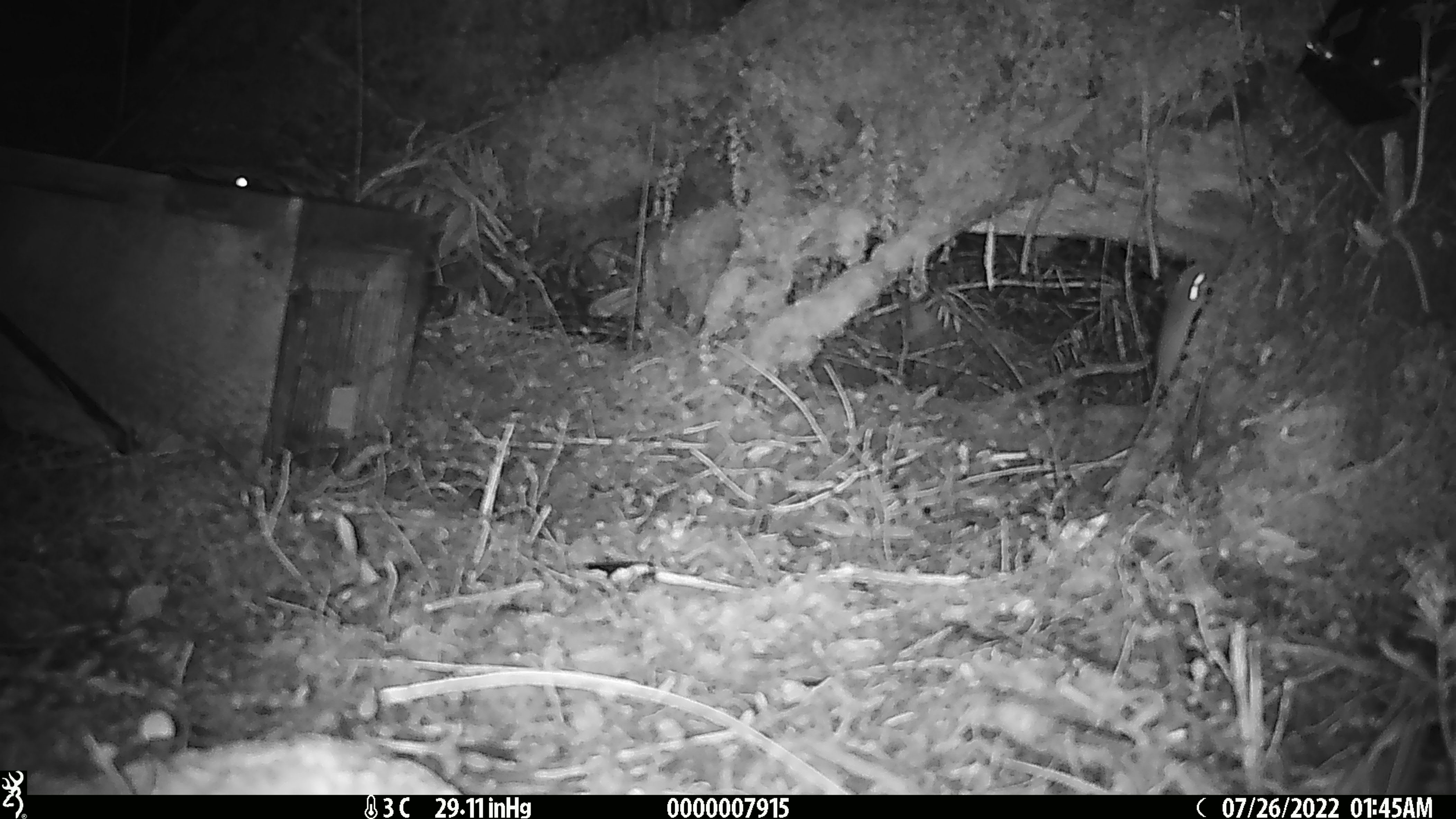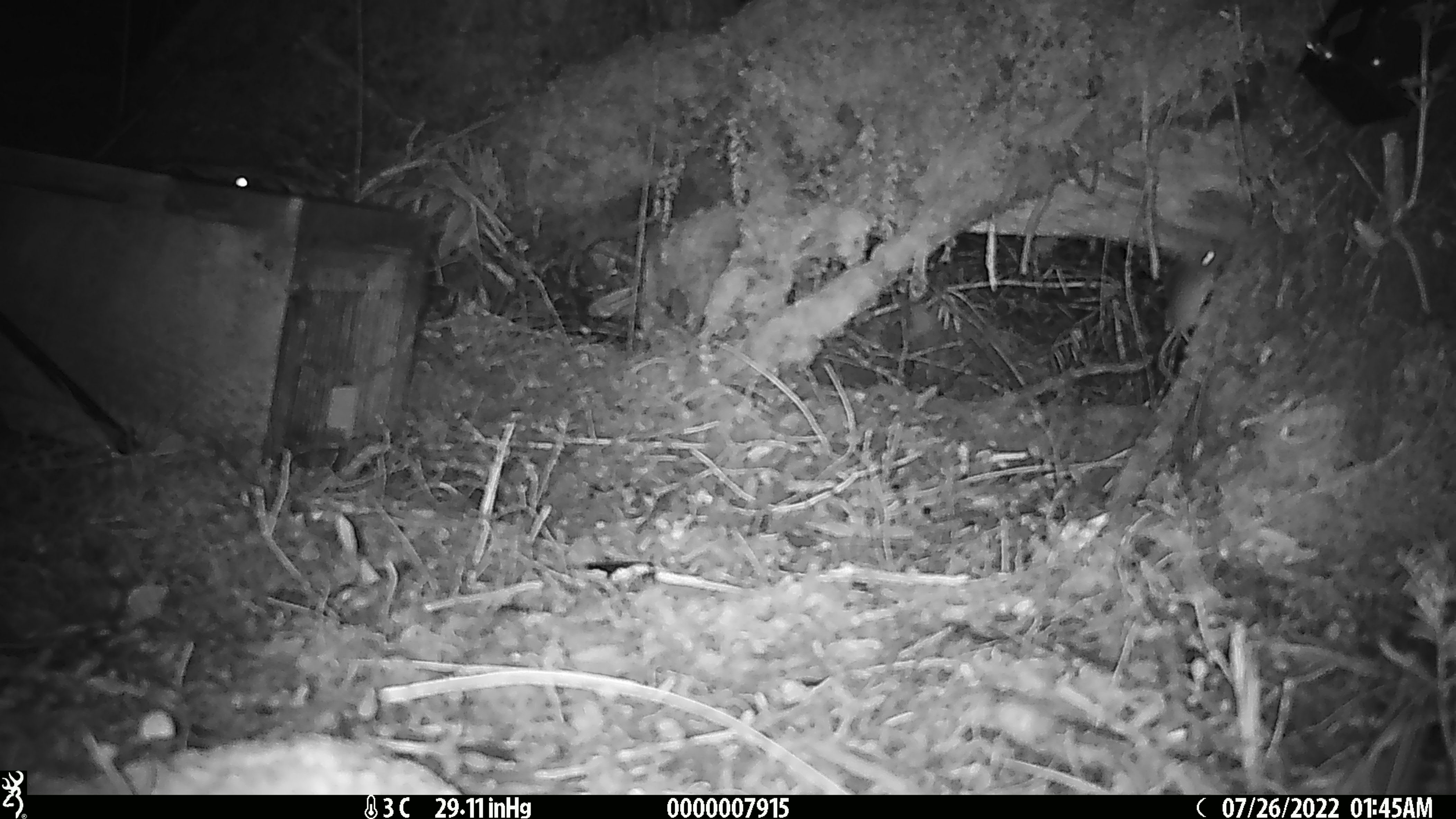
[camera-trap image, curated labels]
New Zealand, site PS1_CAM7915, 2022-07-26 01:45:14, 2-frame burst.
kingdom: Animalia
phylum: Chordata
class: Mammalia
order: Rodentia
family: Muridae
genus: Mus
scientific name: Mus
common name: mouse